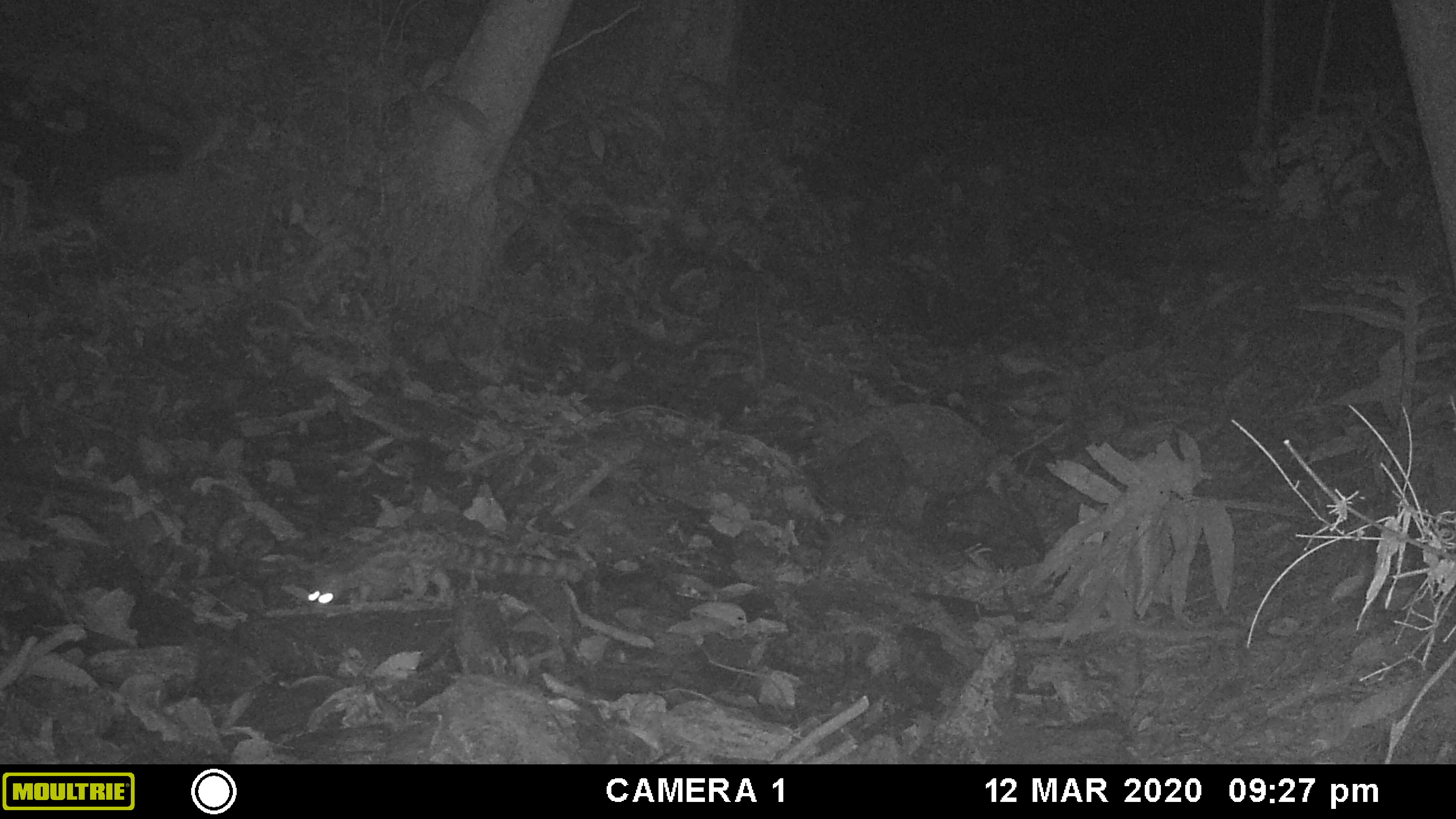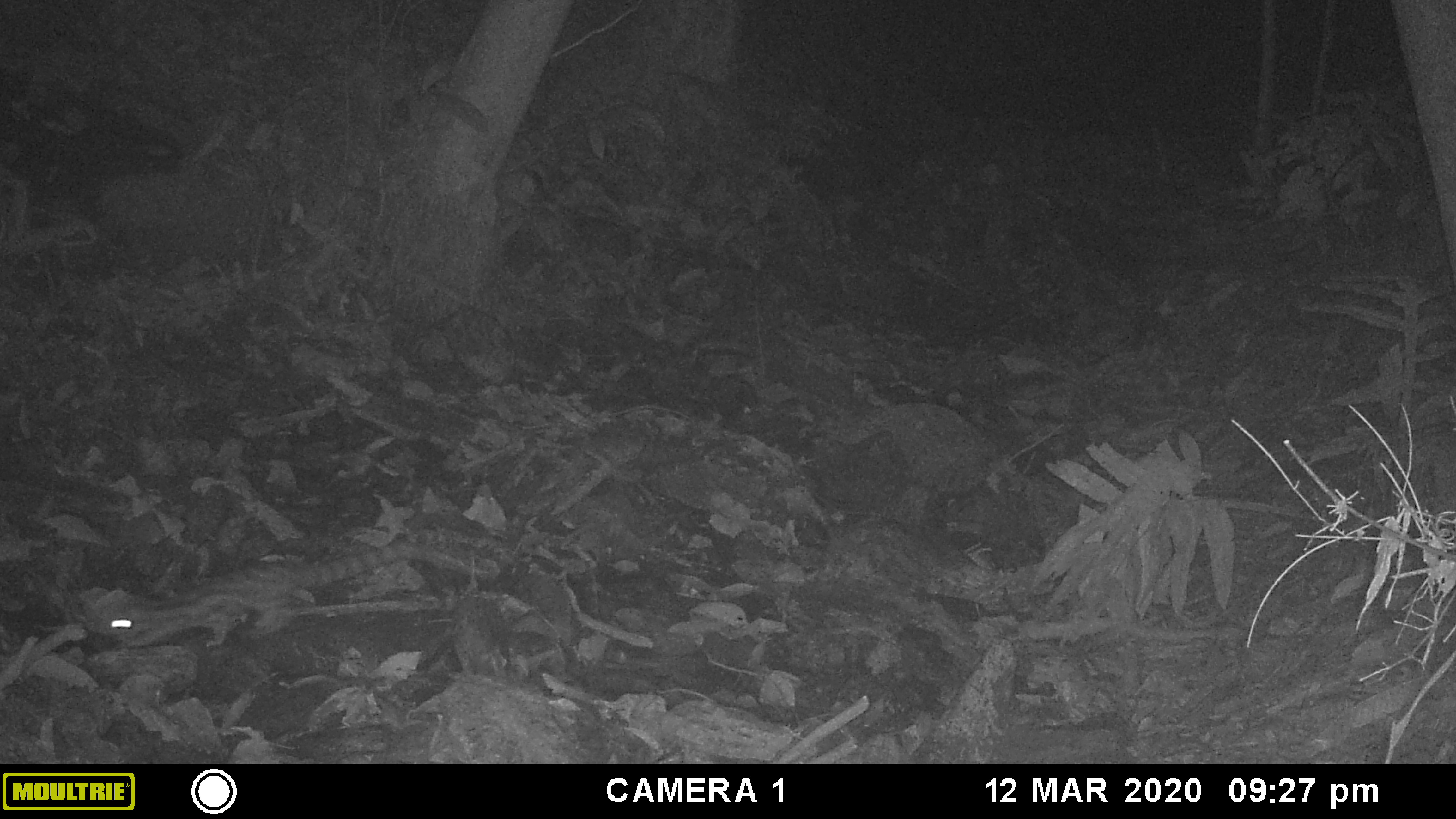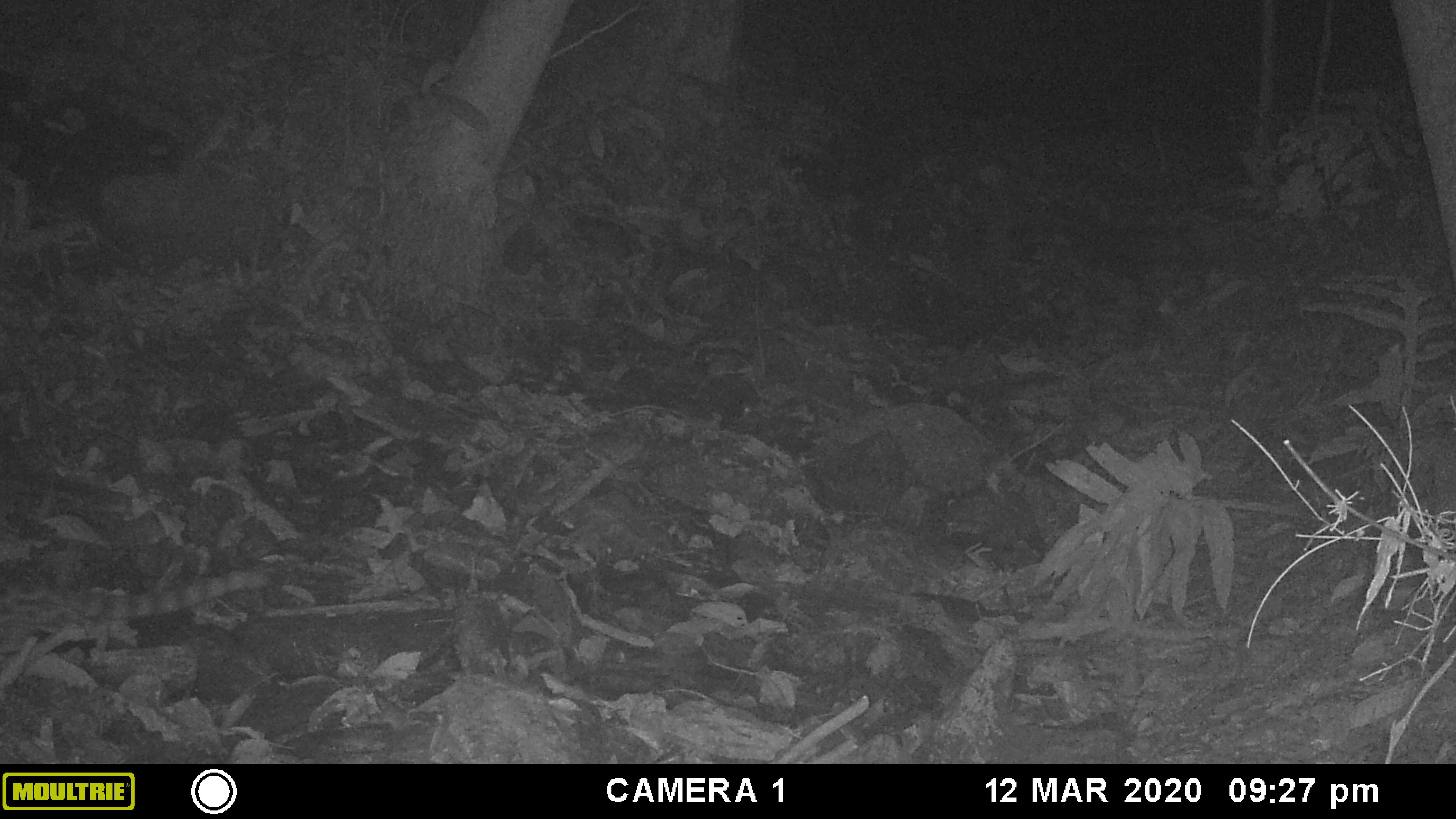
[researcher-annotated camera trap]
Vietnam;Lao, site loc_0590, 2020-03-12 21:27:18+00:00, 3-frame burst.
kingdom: Animalia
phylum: Chordata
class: Mammalia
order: Carnivora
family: Prionodontidae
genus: Prionodon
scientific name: Prionodon pardicolor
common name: spotted linsang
Spotted linsang (Prionodon pardicolor). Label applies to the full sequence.